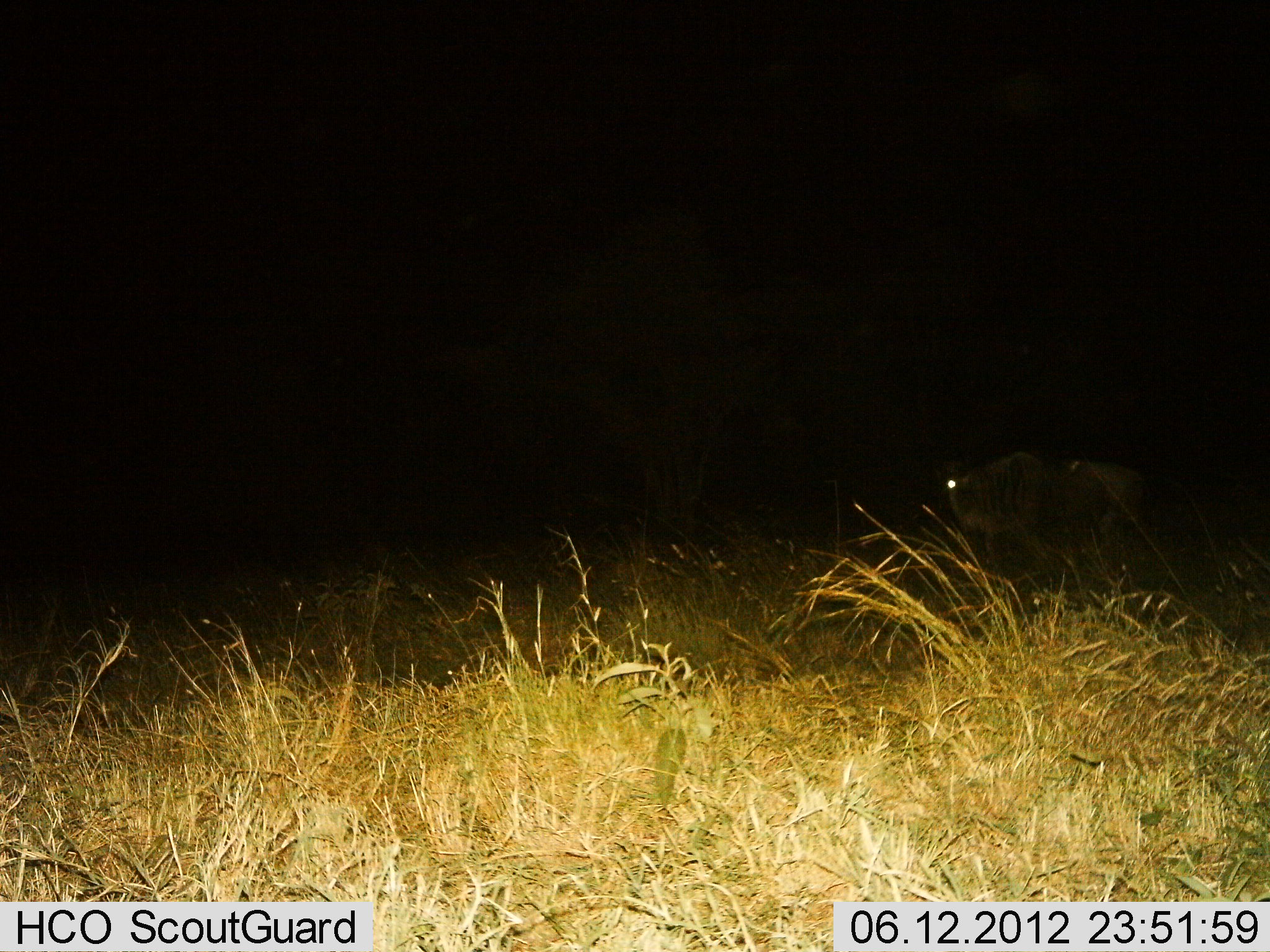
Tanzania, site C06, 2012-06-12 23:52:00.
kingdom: Animalia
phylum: Chordata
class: Mammalia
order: Artiodactyla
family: Bovidae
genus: Connochaetes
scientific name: Connochaetes taurinus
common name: blue wildebeest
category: wildebeest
Wildebeest (blue wildebeest) (Connochaetes taurinus), count 2. Behavior (volunteer vote fractions): standing 50%, resting 0%, moving 50%, interacting 0%. Young present (vote fraction): 0%. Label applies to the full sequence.